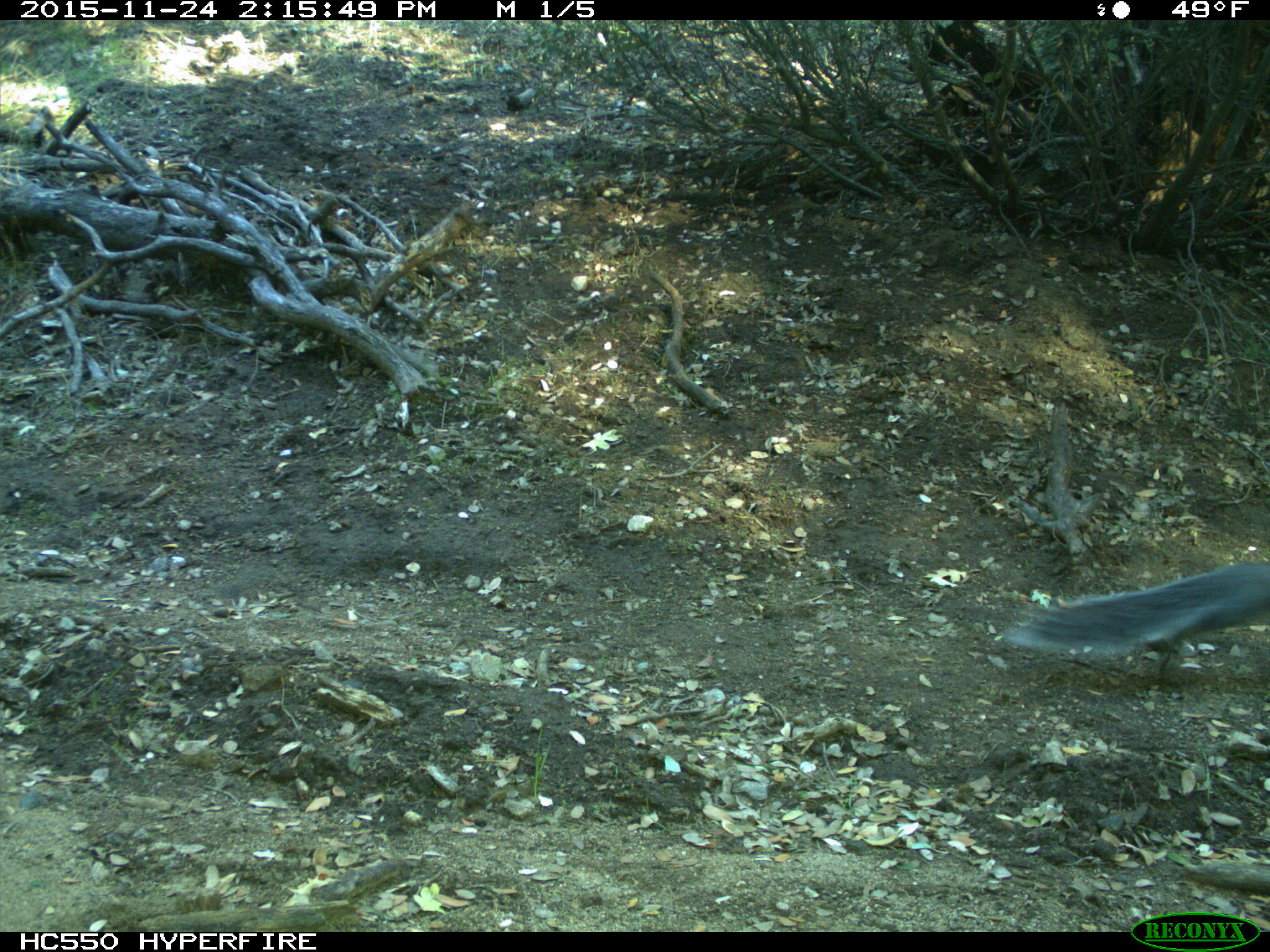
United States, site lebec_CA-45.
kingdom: Animalia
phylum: Chordata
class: Mammalia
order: Rodentia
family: Sciuridae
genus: Sciurus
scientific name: Sciurus carolinensis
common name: eastern gray squirrel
Sciurus carolinensis (eastern gray squirrel).